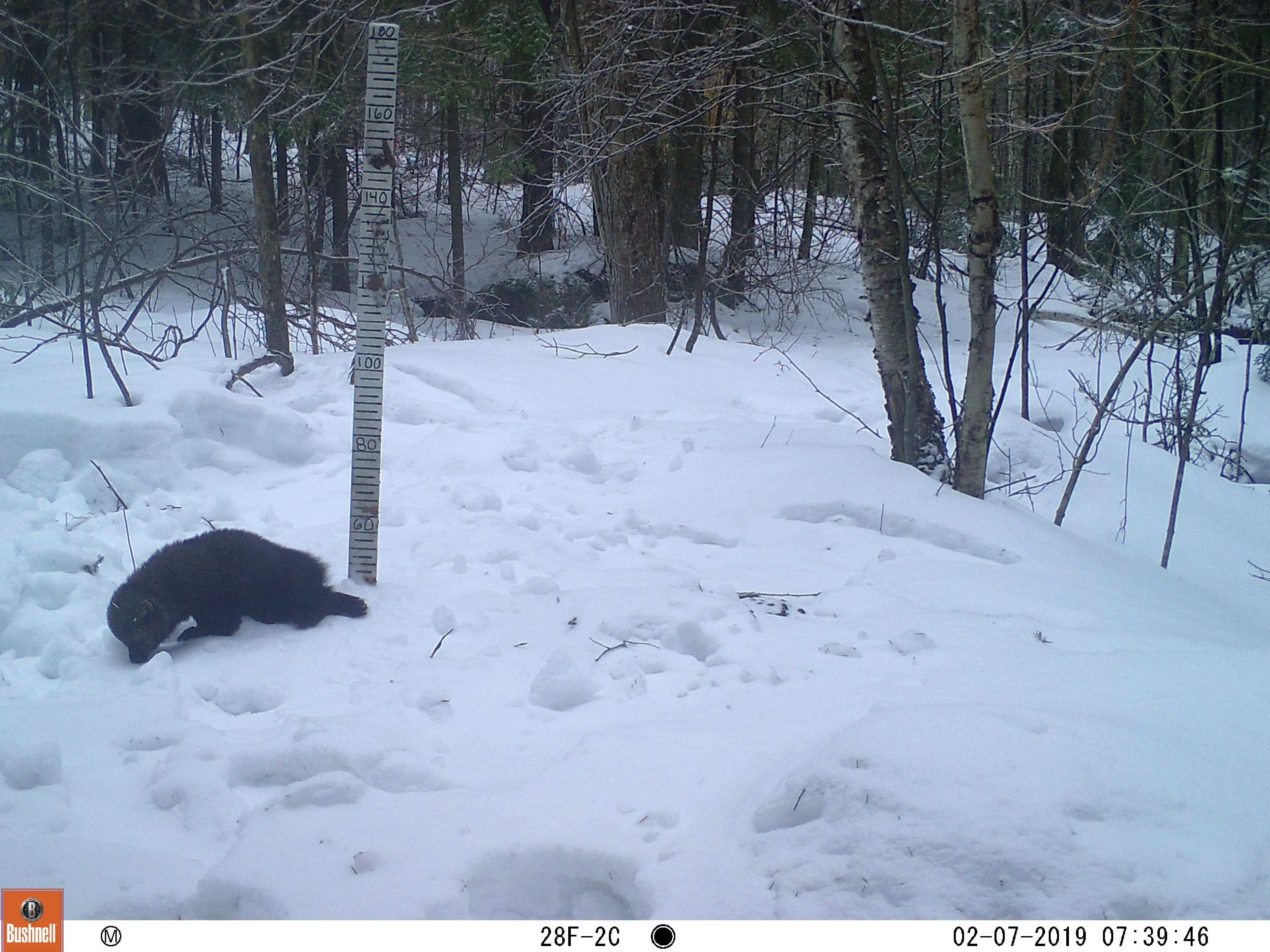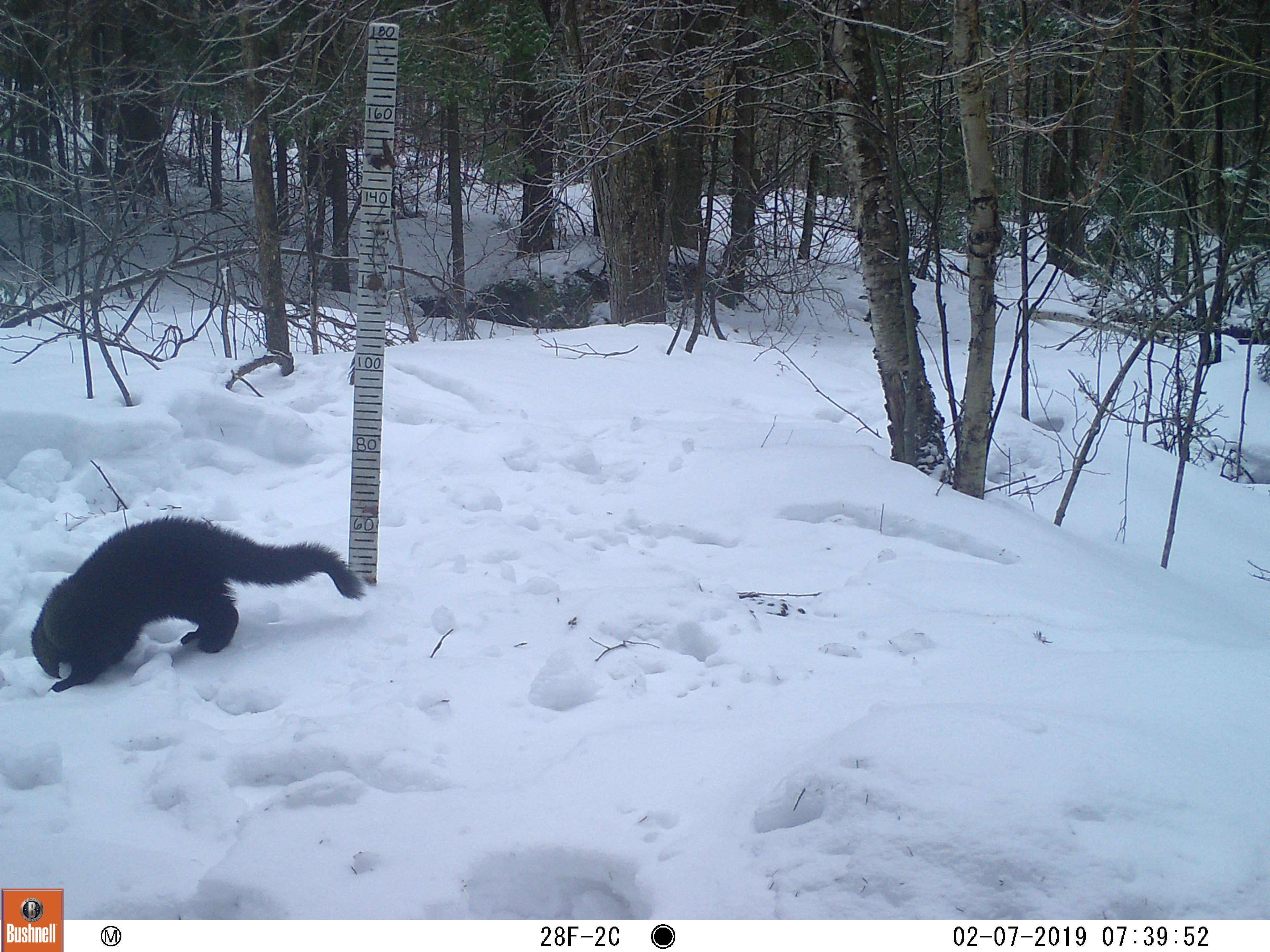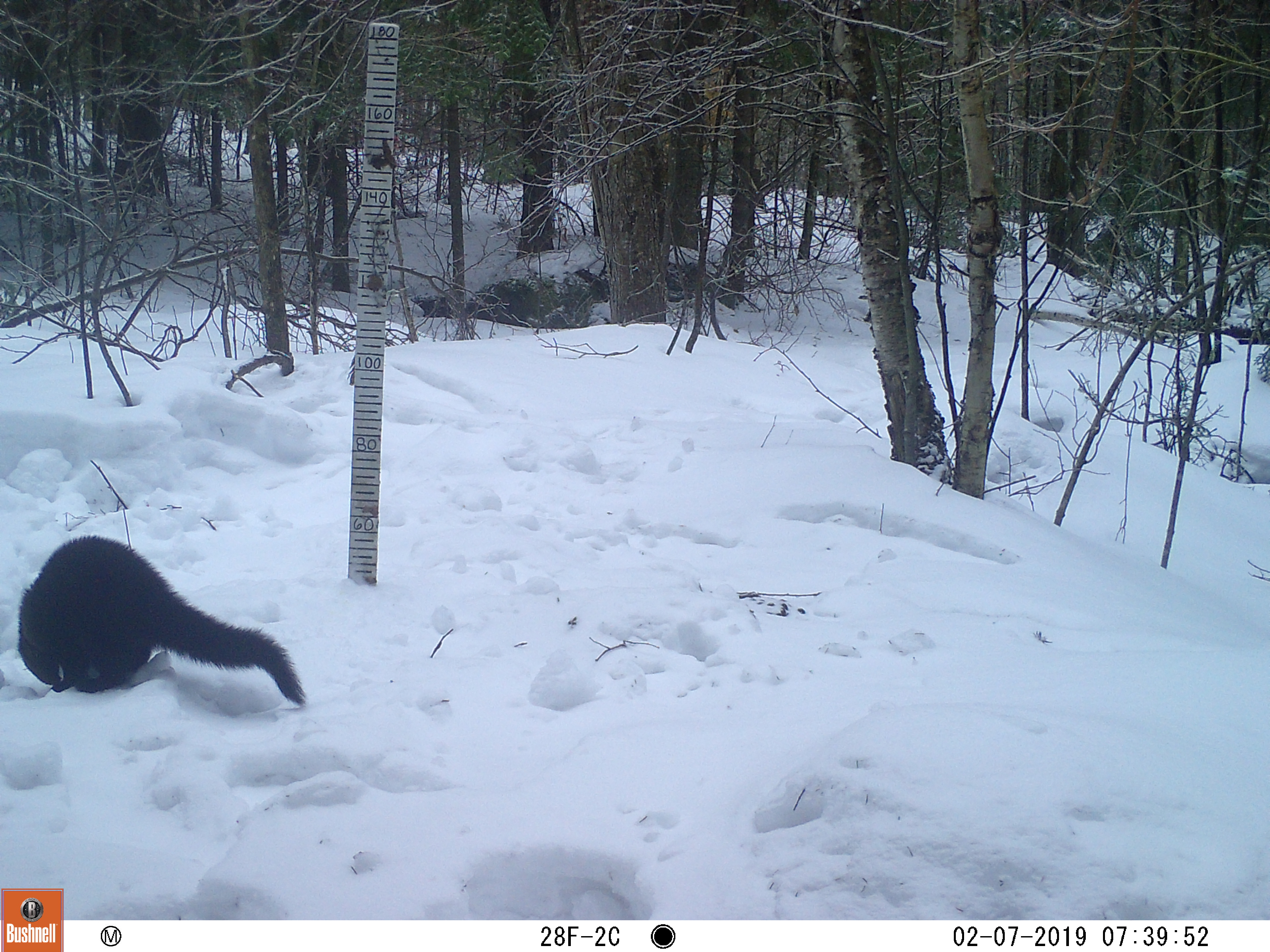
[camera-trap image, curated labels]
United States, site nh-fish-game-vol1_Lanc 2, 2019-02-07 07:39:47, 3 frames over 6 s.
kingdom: Animalia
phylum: Chordata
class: Mammalia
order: Carnivora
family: Mustelidae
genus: Pekania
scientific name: Pekania pennanti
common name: fisher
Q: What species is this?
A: Fisher (Pekania pennanti).